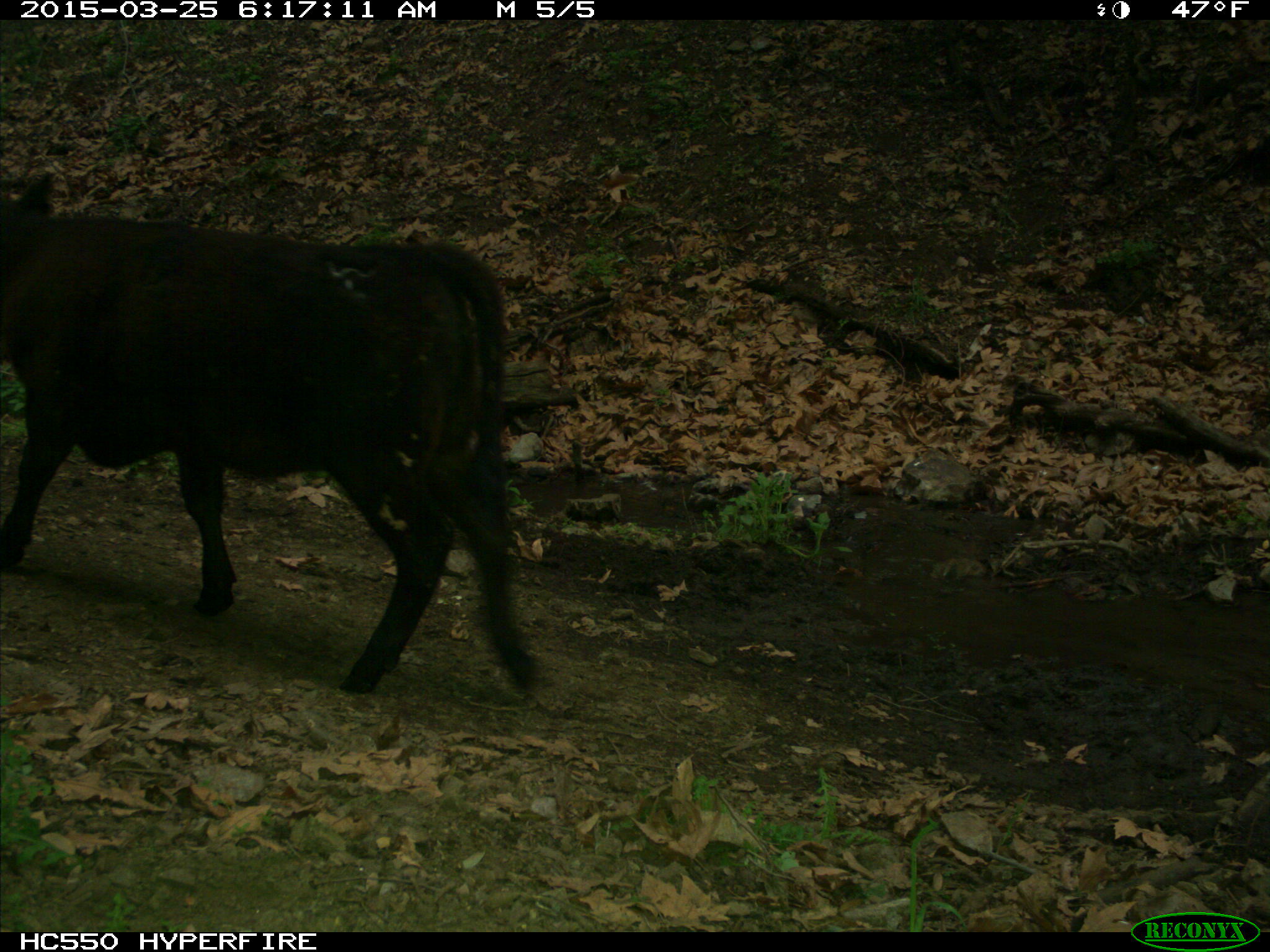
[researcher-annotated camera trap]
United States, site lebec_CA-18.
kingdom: Animalia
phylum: Chordata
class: Mammalia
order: Artiodactyla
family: Bovidae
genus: Bos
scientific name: Bos taurus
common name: domestic cow